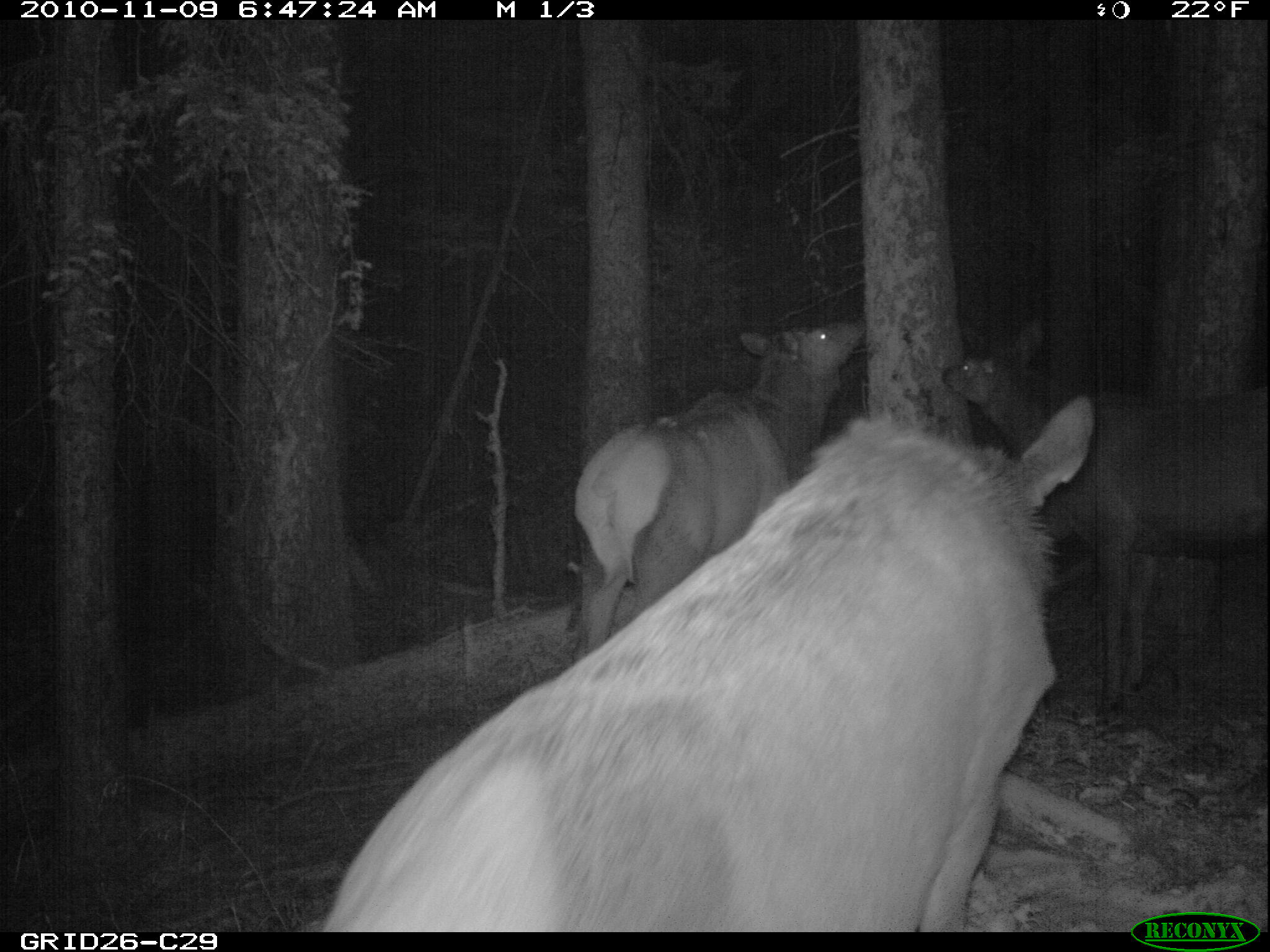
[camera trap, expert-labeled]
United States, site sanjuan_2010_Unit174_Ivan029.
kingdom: Animalia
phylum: Chordata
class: Mammalia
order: Artiodactyla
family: Cervidae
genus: Cervus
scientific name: Cervus elaphus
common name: red deer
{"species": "Cervus elaphus (red deer)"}